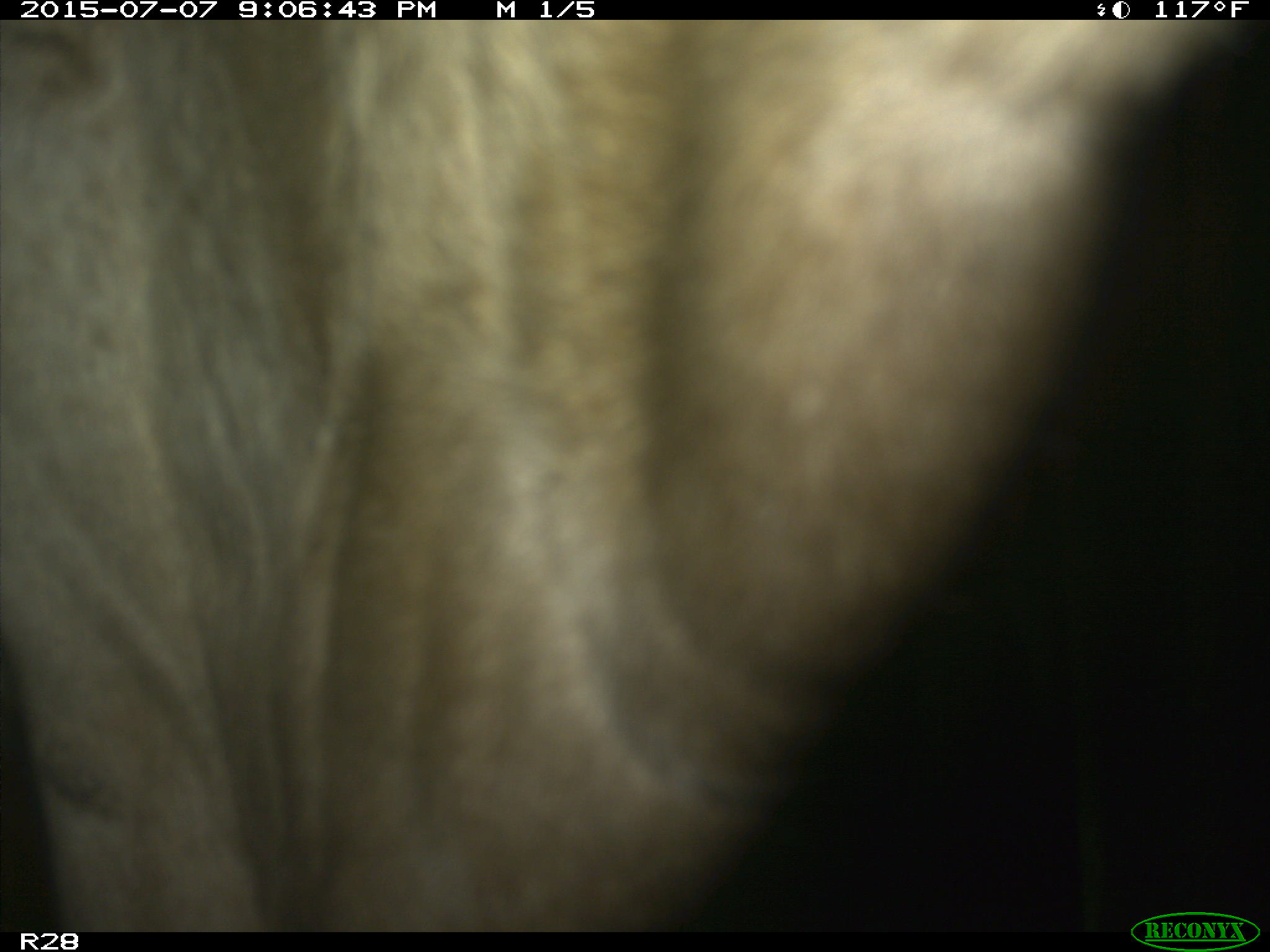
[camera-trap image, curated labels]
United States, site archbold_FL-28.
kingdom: Animalia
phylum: Chordata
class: Mammalia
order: Artiodactyla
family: Bovidae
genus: Bos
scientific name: Bos taurus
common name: domestic cow